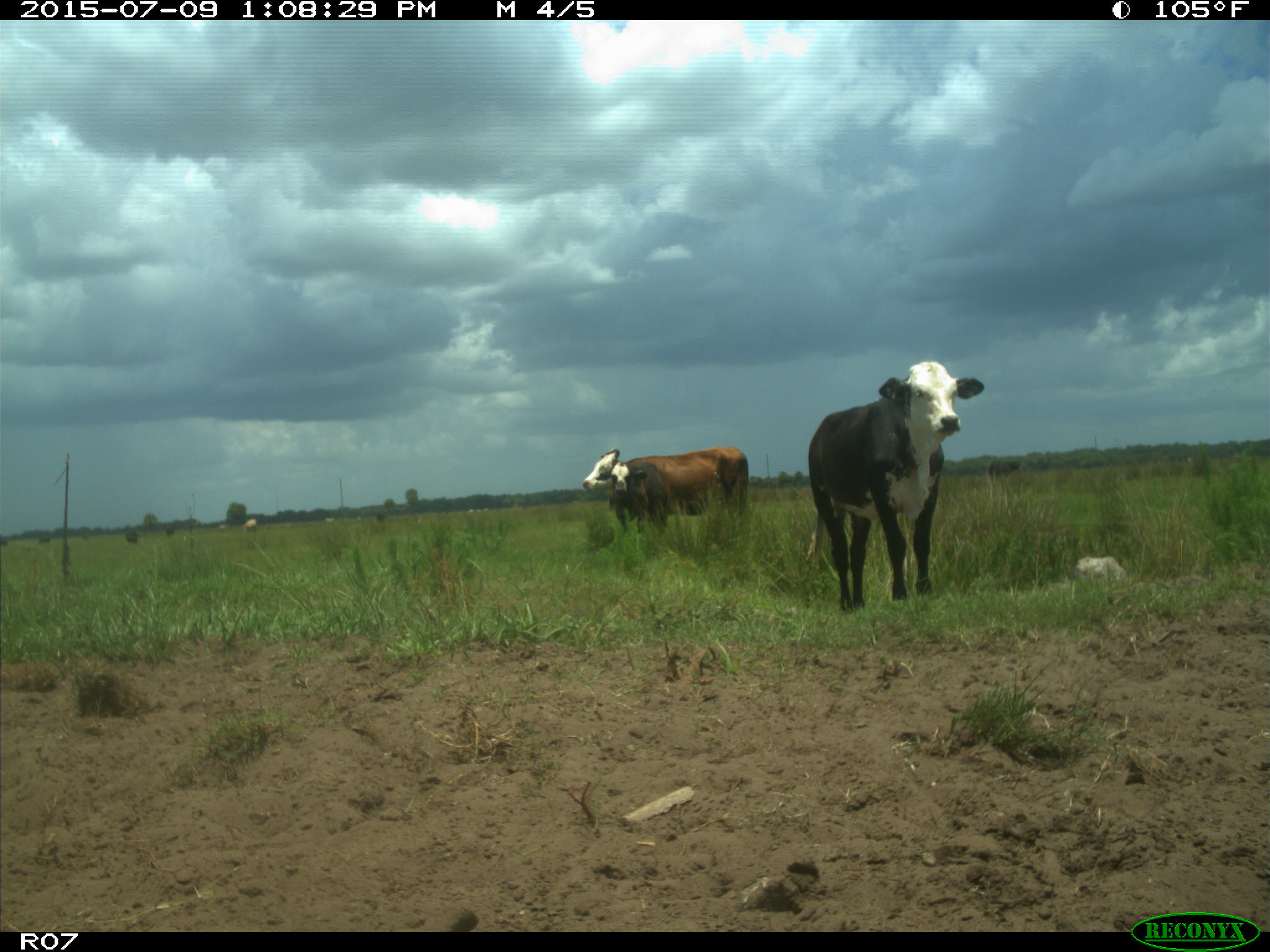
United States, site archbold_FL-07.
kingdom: Animalia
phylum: Chordata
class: Mammalia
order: Artiodactyla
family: Bovidae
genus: Bos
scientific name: Bos taurus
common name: domestic cow